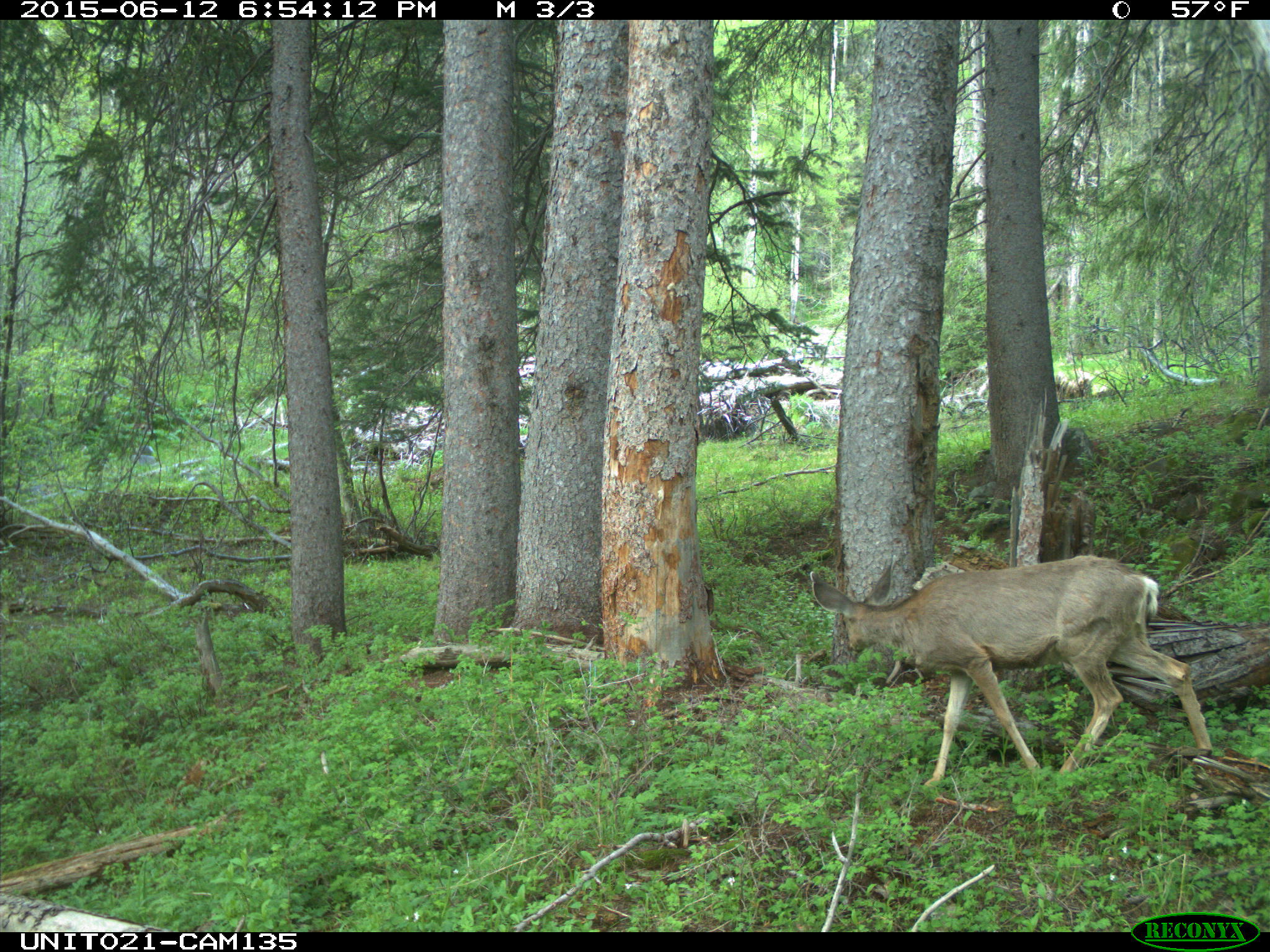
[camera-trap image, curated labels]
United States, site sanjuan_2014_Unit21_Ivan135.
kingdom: Animalia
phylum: Chordata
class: Mammalia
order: Artiodactyla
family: Cervidae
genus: Odocoileus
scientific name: Odocoileus hemionus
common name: mule deer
Odocoileus hemionus (mule deer).